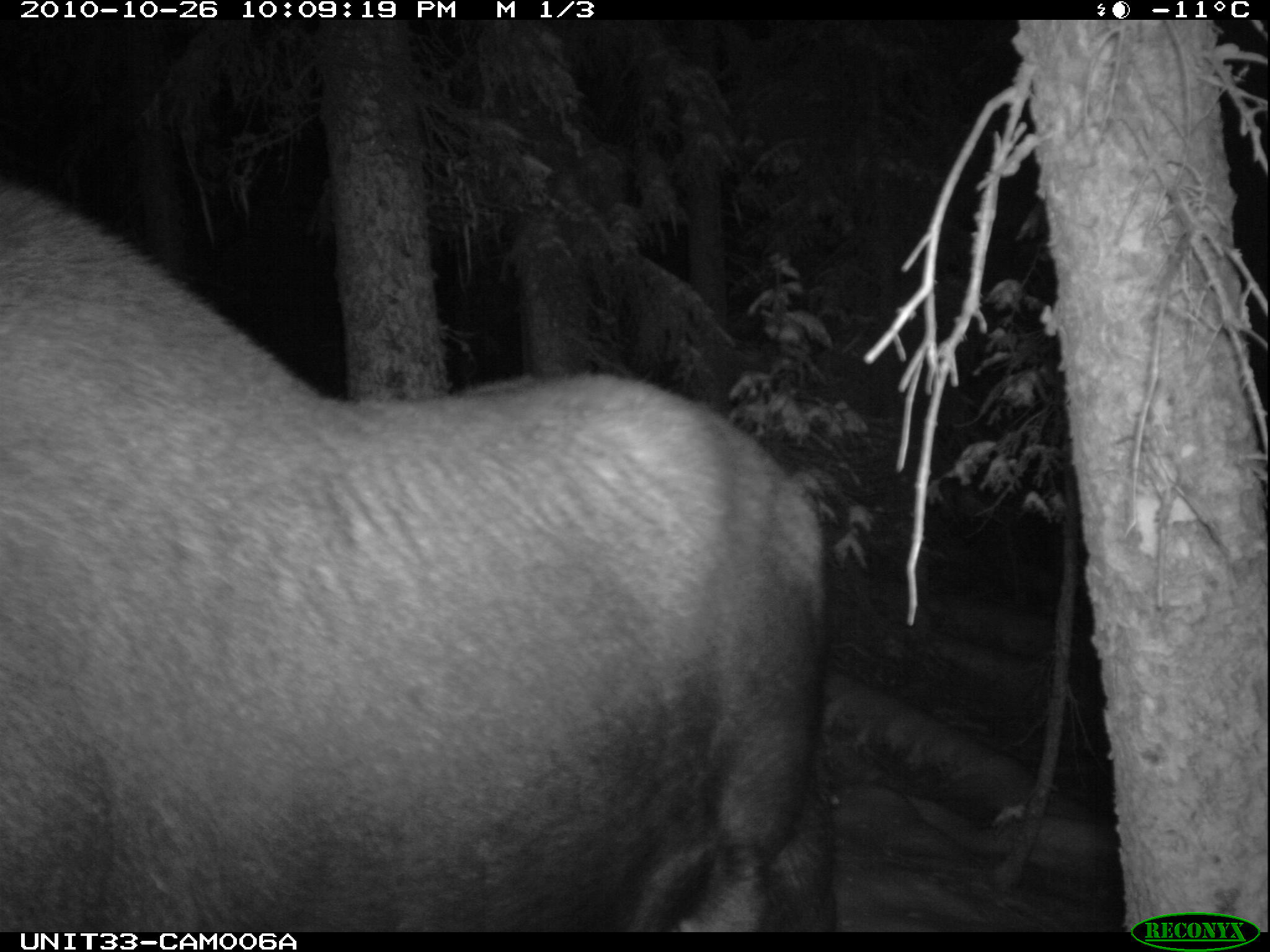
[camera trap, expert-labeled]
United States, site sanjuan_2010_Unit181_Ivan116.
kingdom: Animalia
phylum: Chordata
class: Mammalia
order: Artiodactyla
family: Cervidae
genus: Alces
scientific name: Alces alces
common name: moose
Alces alces (moose).